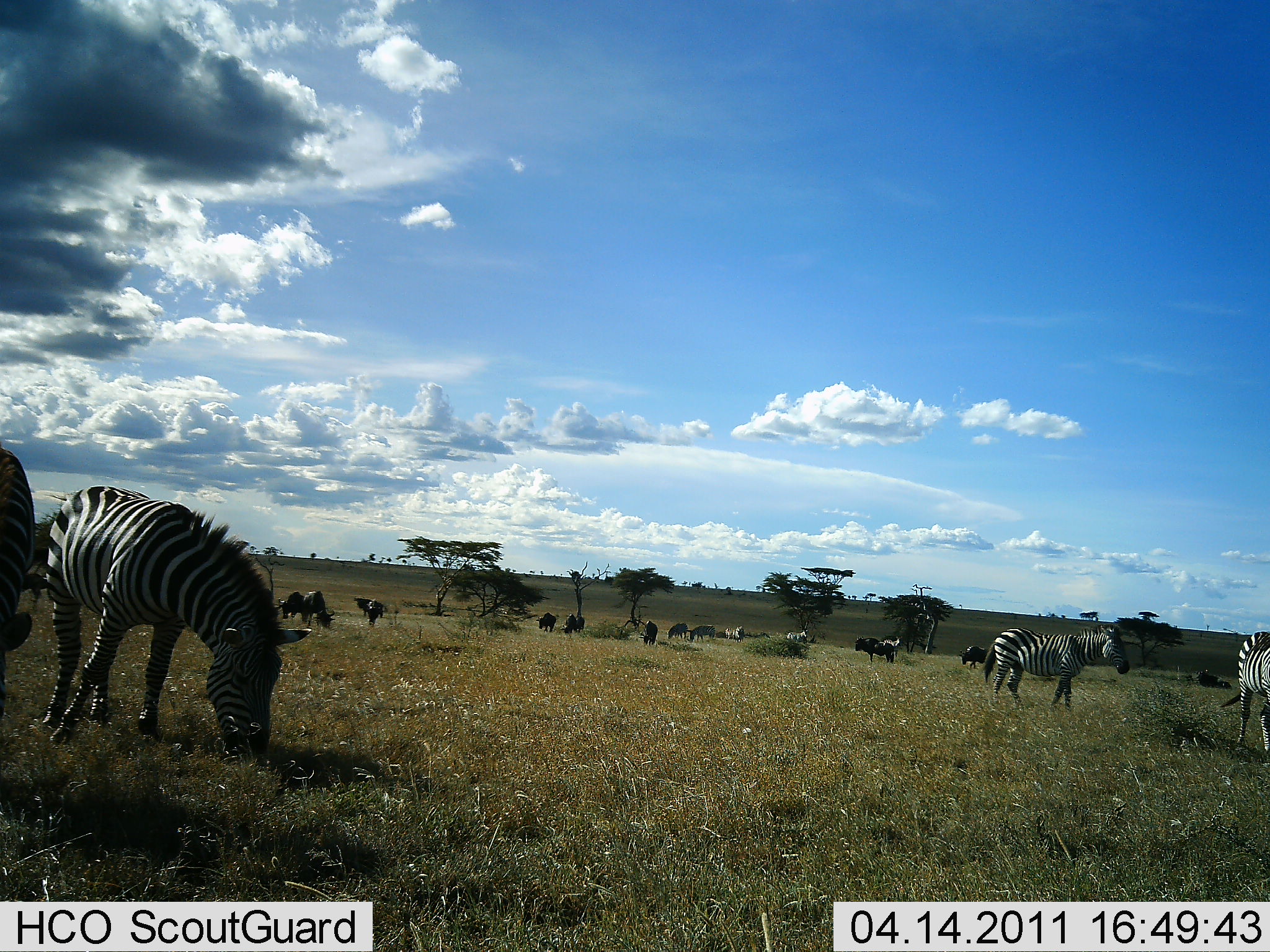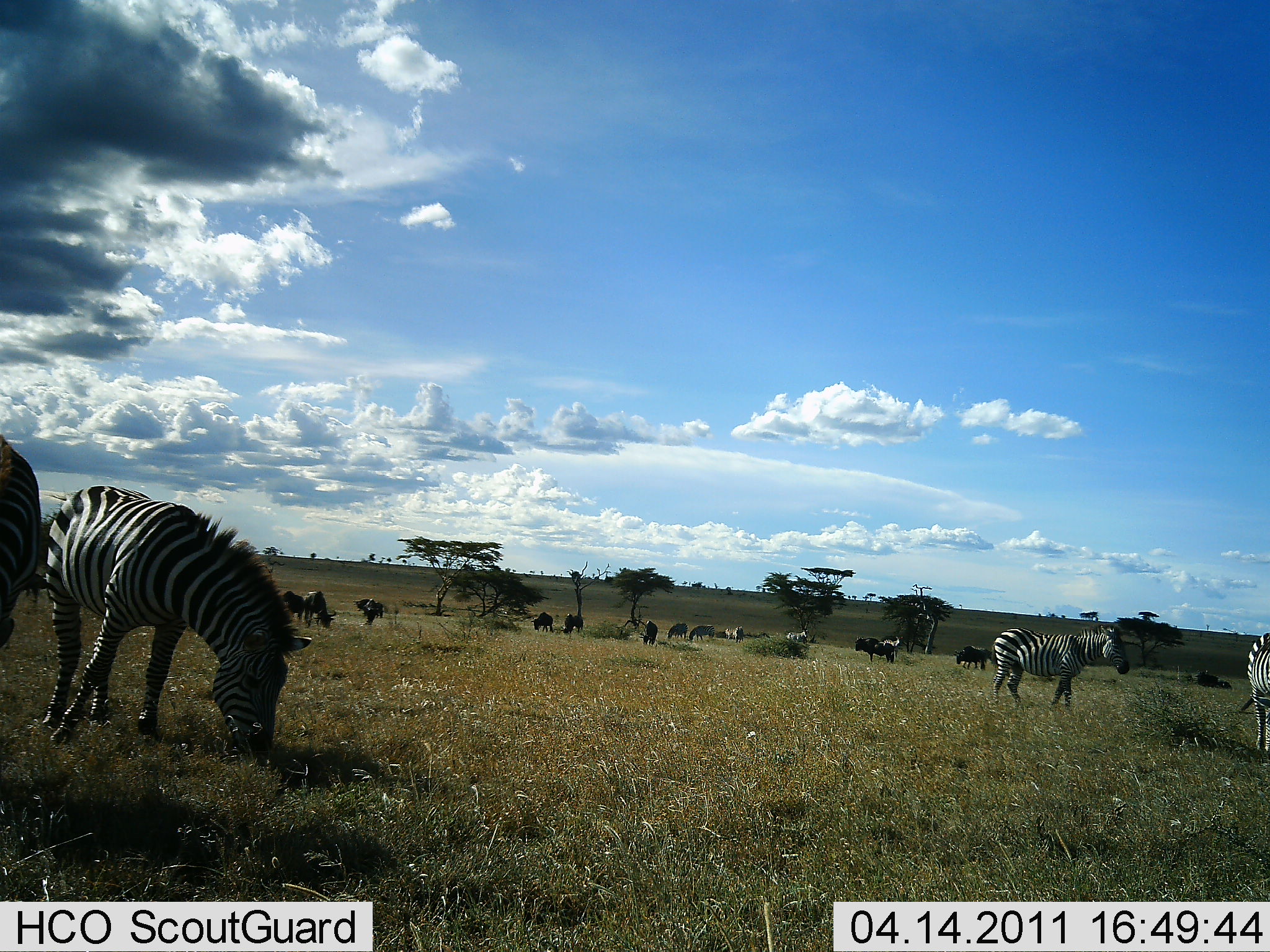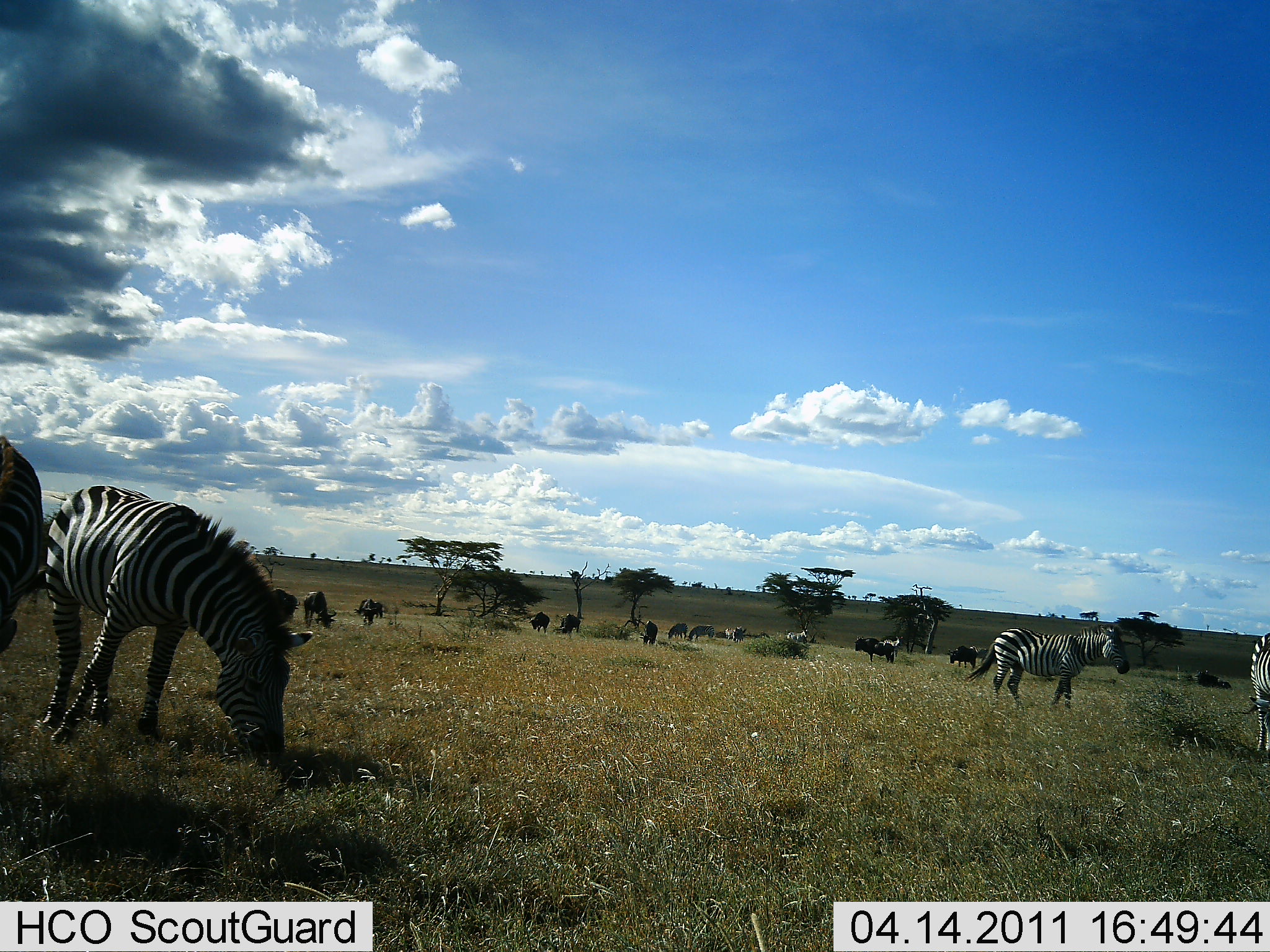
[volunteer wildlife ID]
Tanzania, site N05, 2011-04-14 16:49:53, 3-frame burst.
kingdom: Animalia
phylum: Chordata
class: Mammalia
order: Artiodactyla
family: Bovidae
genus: Connochaetes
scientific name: Connochaetes taurinus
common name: blue wildebeest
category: wildebeest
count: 11-50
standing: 83%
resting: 0%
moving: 17%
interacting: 0%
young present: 0%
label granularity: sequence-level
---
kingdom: Animalia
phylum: Chordata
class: Mammalia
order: Perissodactyla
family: Equidae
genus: Equus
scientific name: Equus quagga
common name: plains zebra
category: zebra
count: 9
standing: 75%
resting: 0%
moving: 42%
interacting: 8%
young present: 0%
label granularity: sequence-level